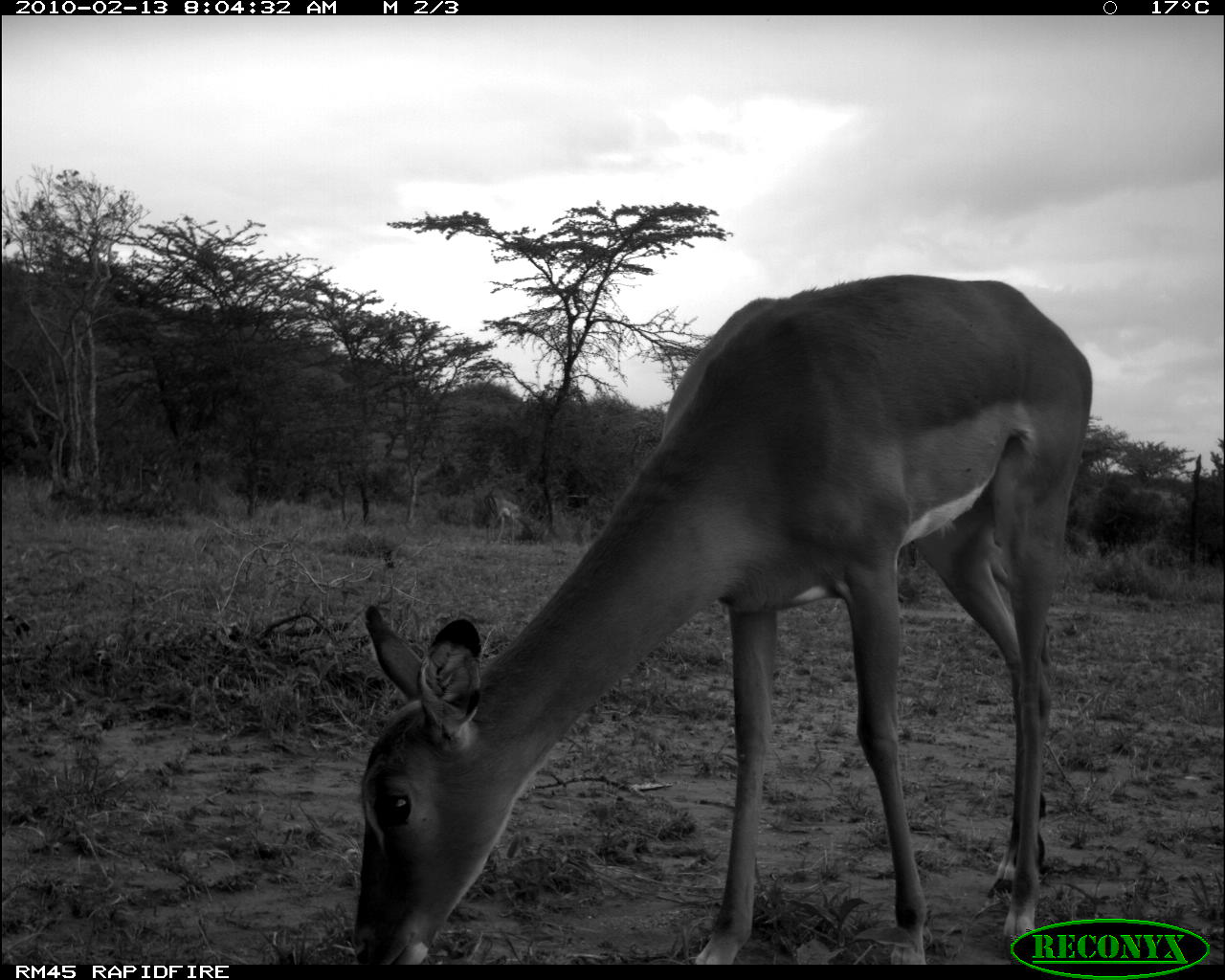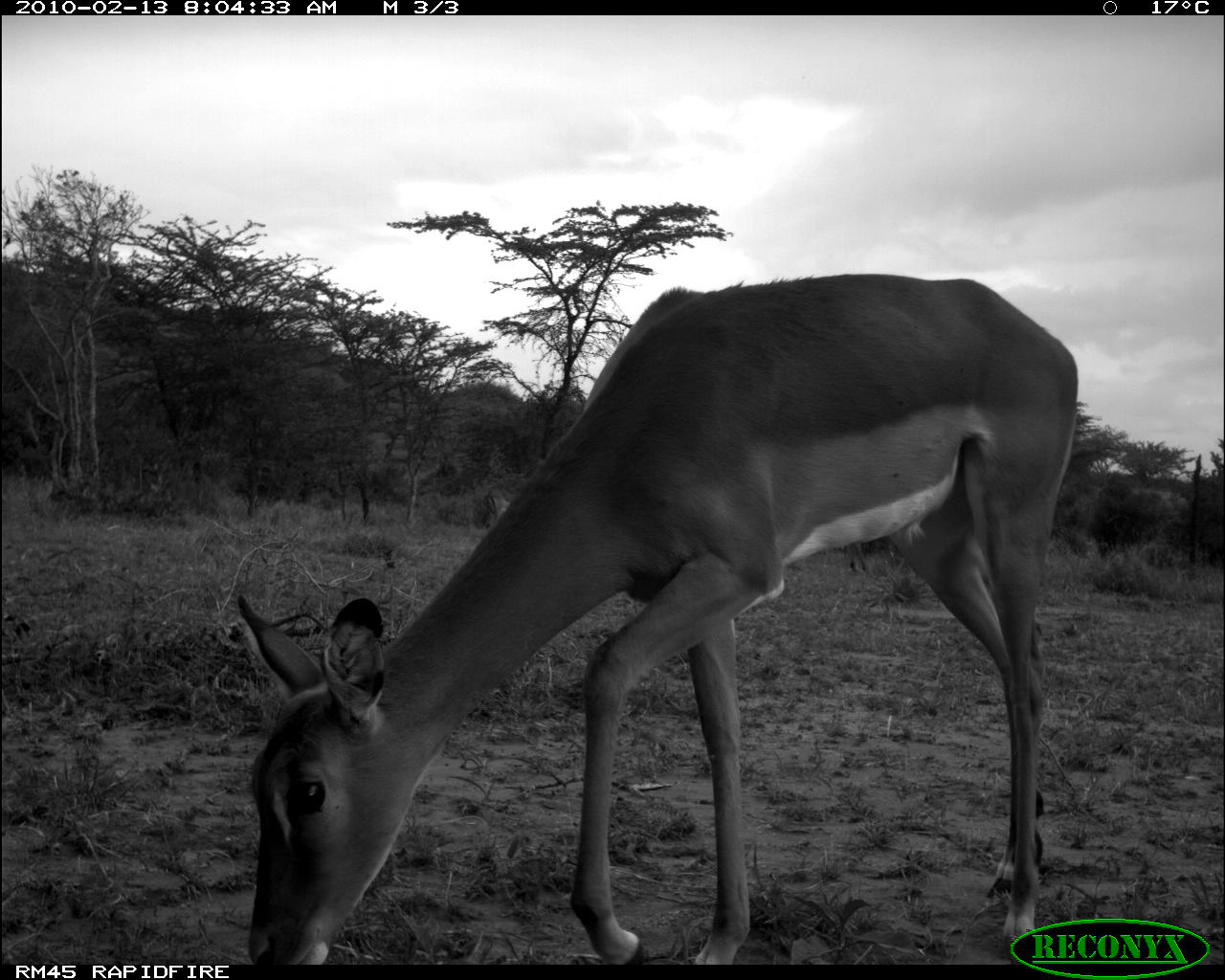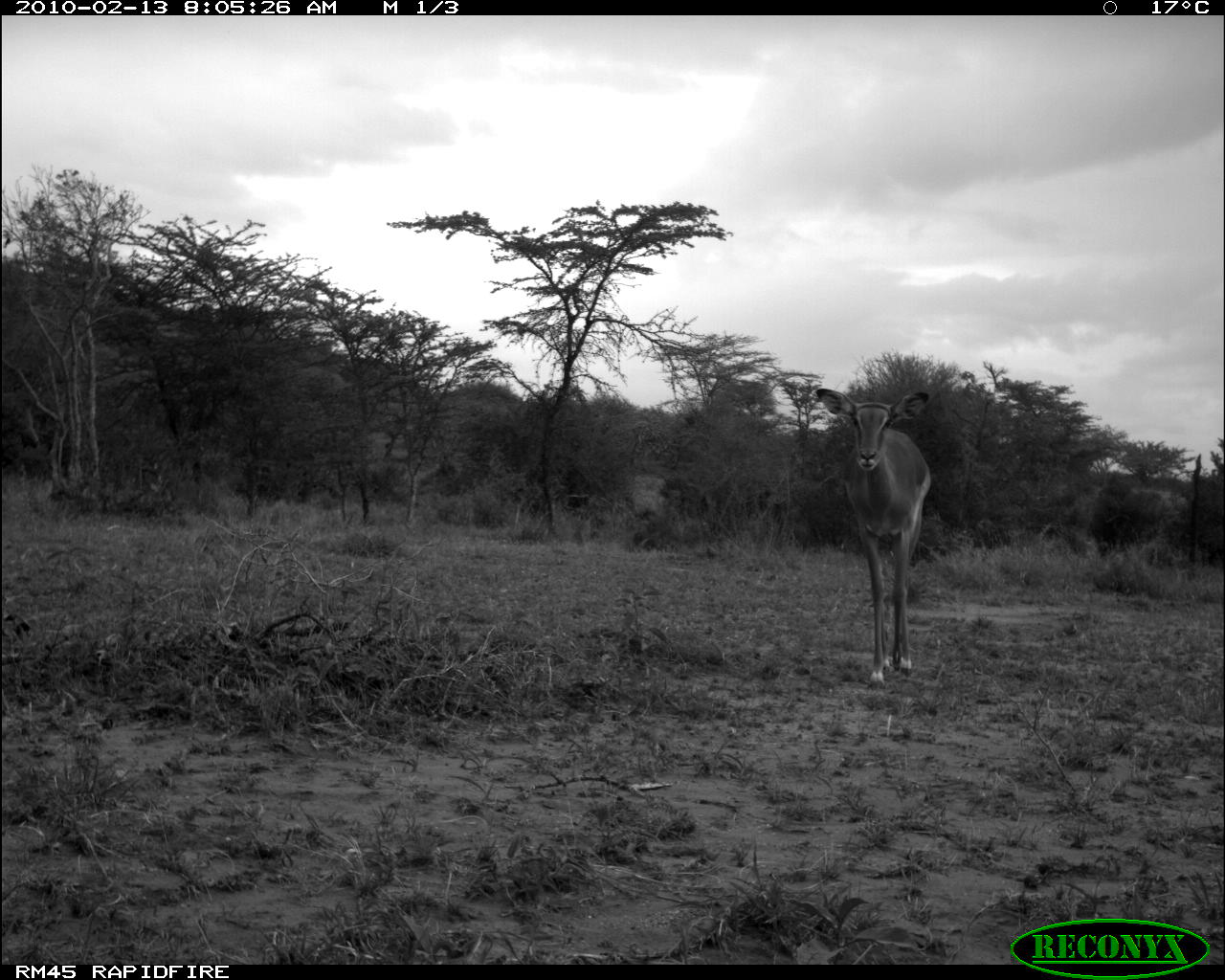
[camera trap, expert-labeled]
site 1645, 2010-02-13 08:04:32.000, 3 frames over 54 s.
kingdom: Animalia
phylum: Chordata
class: Mammalia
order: Artiodactyla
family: Bovidae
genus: Aepyceros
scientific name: Aepyceros melampus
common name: impala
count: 2